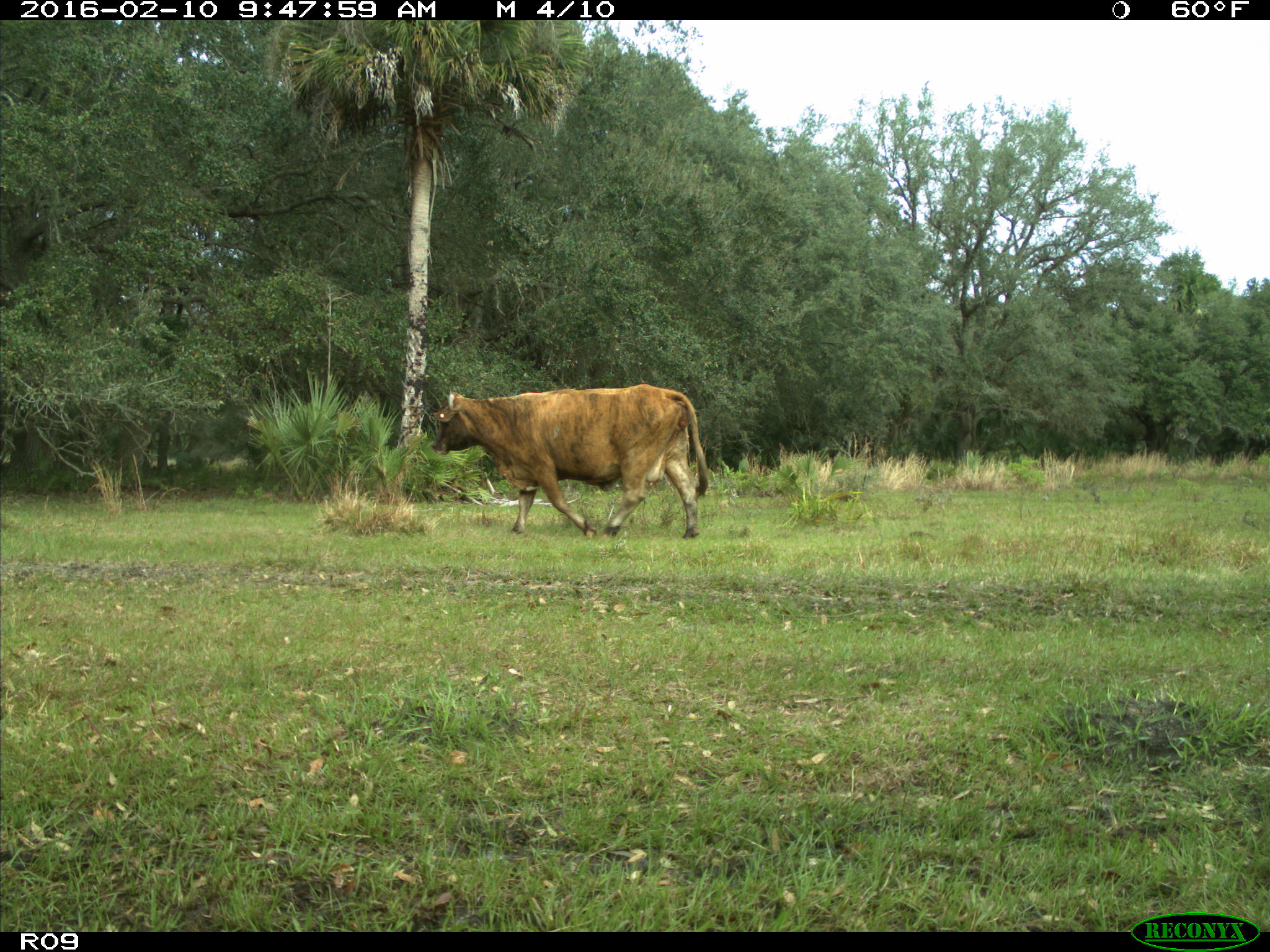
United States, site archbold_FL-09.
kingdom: Animalia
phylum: Chordata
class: Mammalia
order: Artiodactyla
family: Bovidae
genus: Bos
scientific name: Bos taurus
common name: domestic cow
Bos taurus (domestic cow).